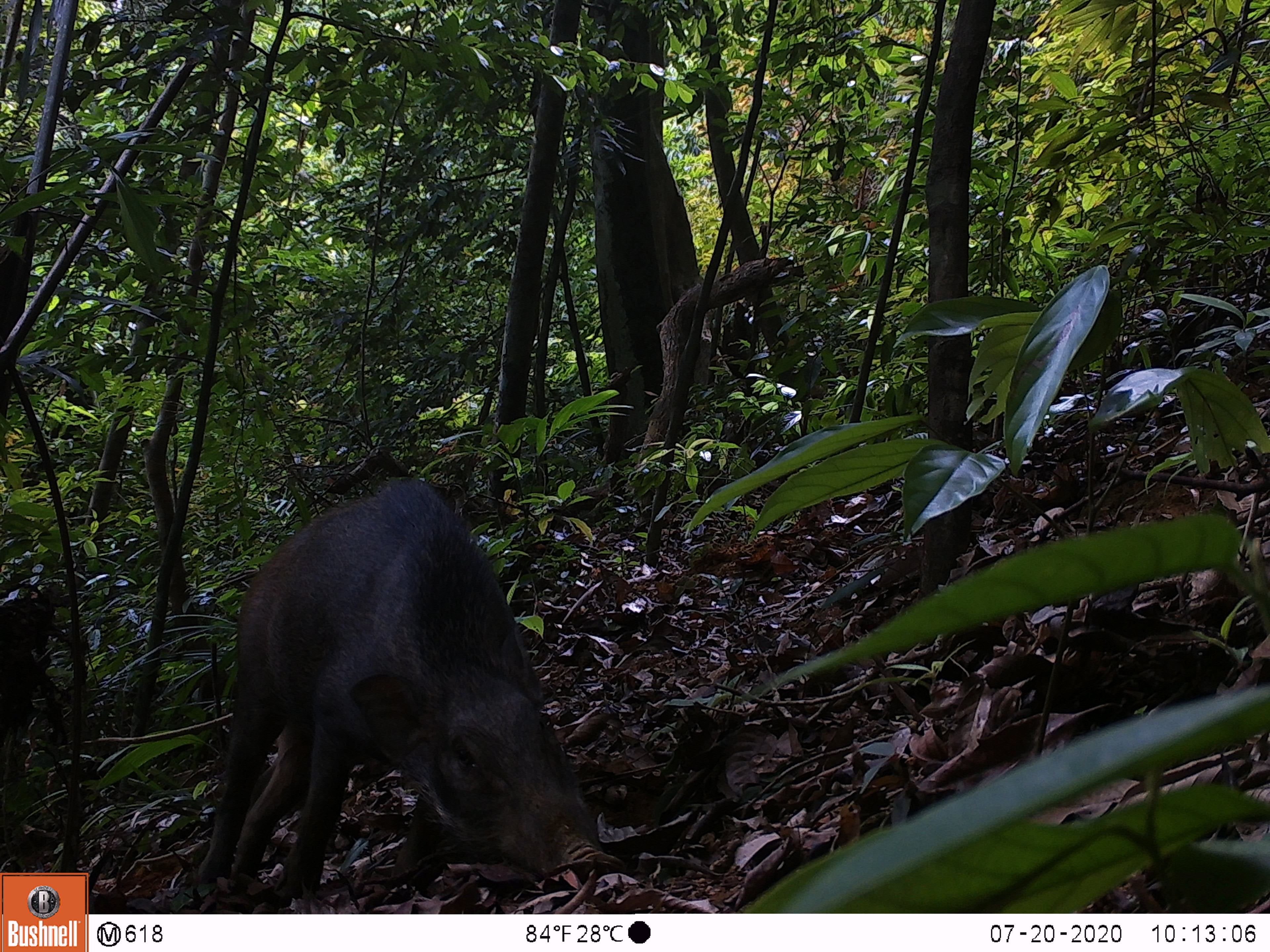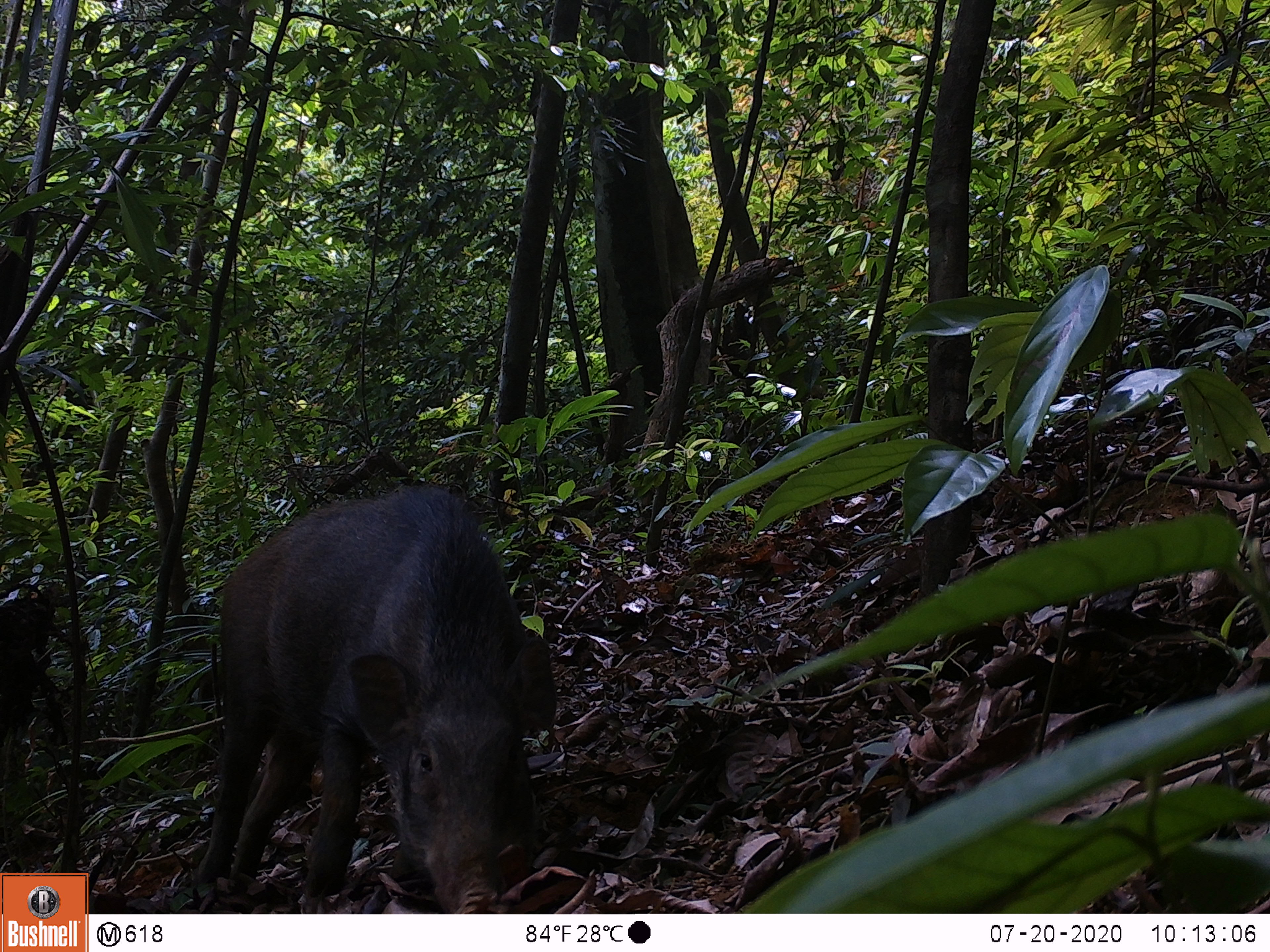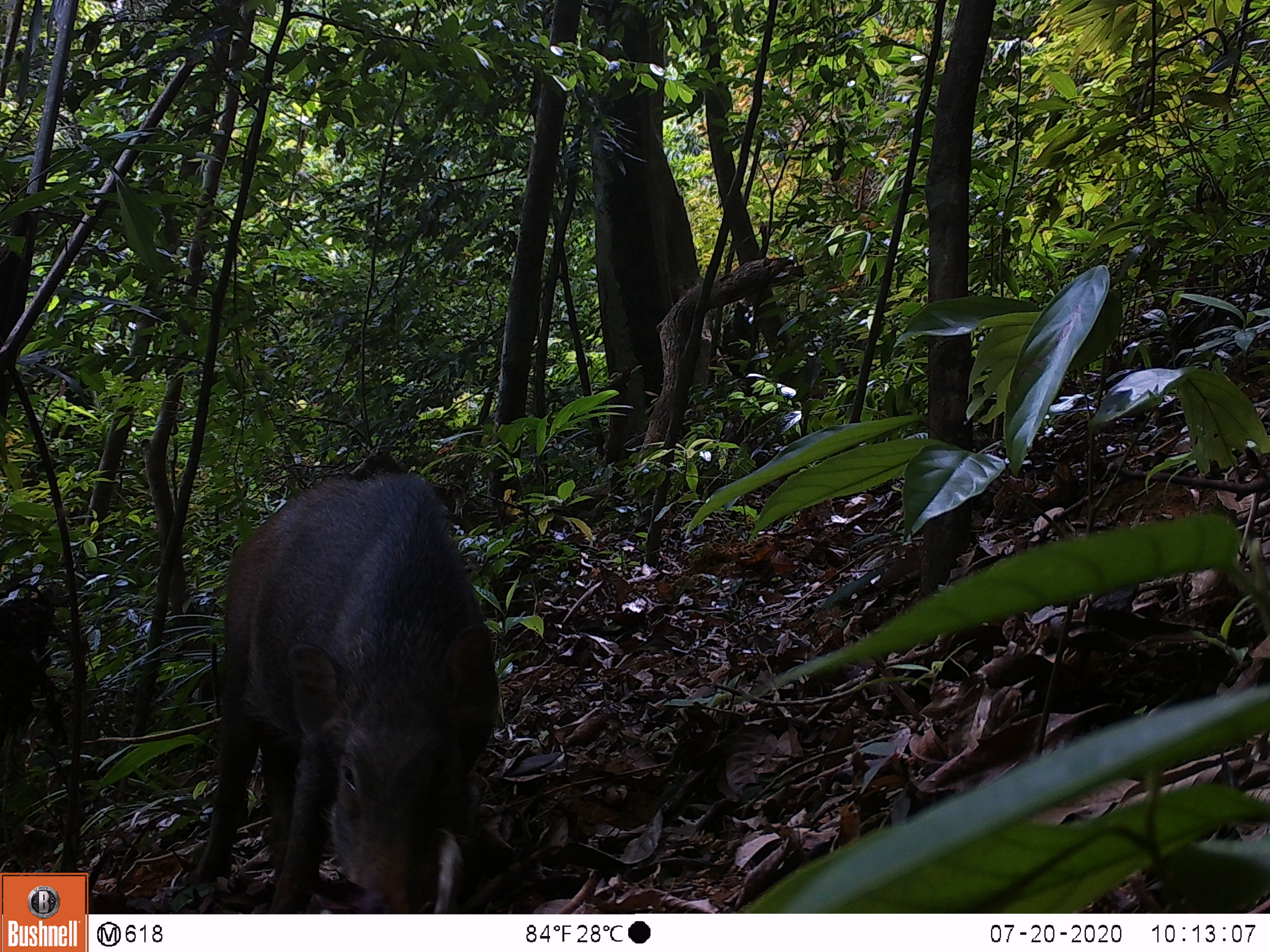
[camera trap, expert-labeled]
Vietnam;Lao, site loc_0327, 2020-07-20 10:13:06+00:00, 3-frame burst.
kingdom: Animalia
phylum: Chordata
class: Mammalia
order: Artiodactyla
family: Suidae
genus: Sus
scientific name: Sus scrofa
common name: eurasian wild pig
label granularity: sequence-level